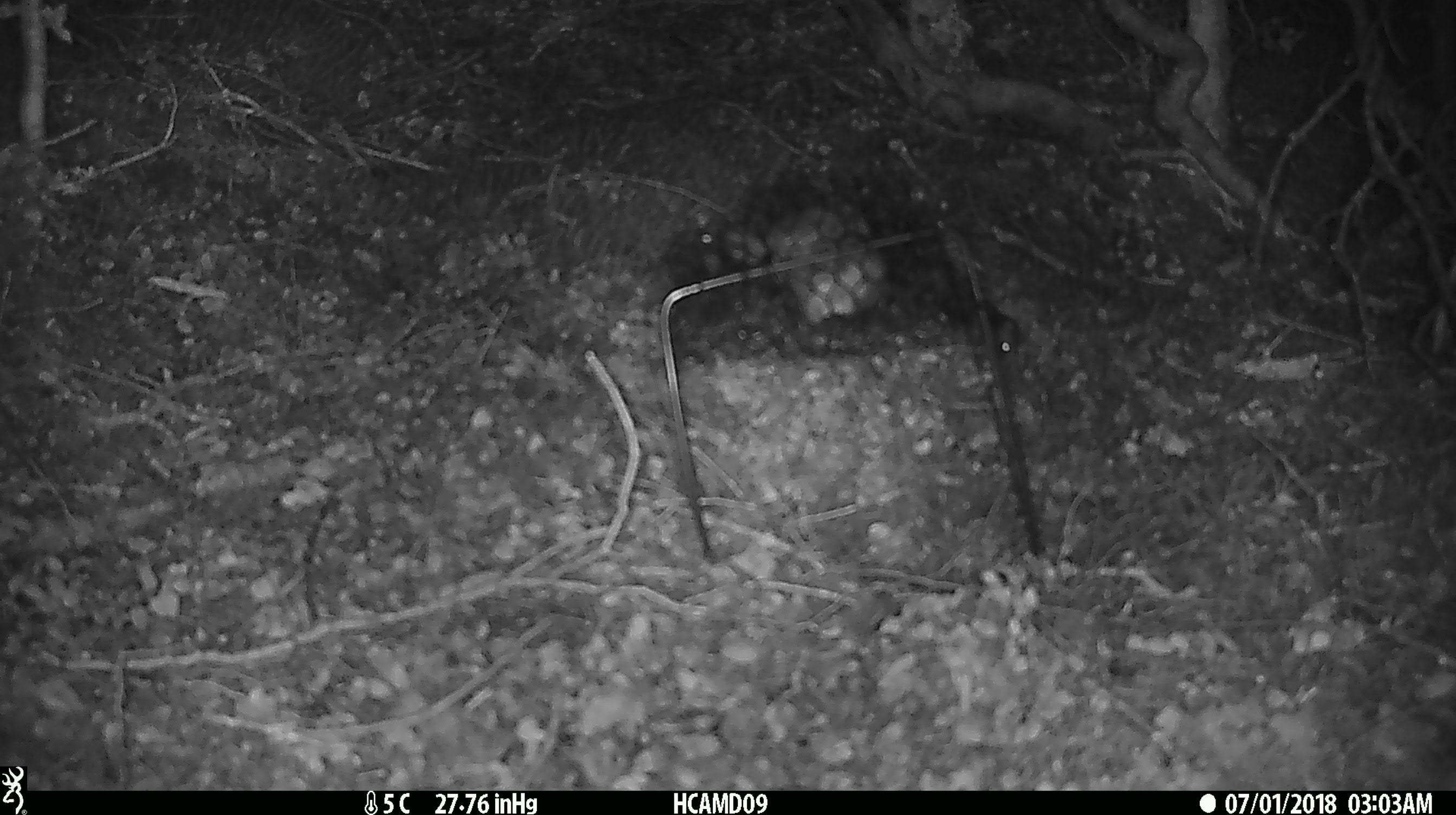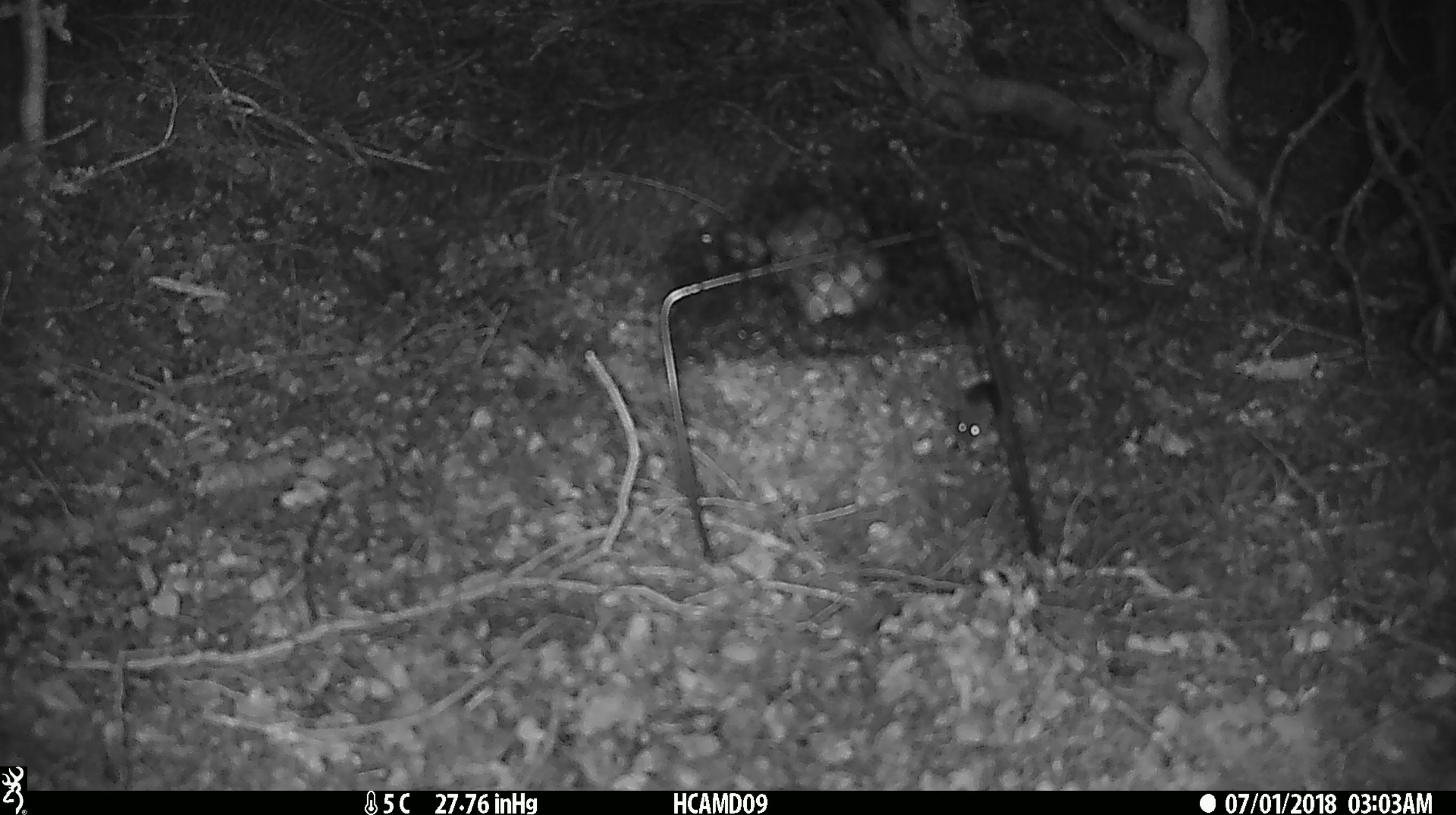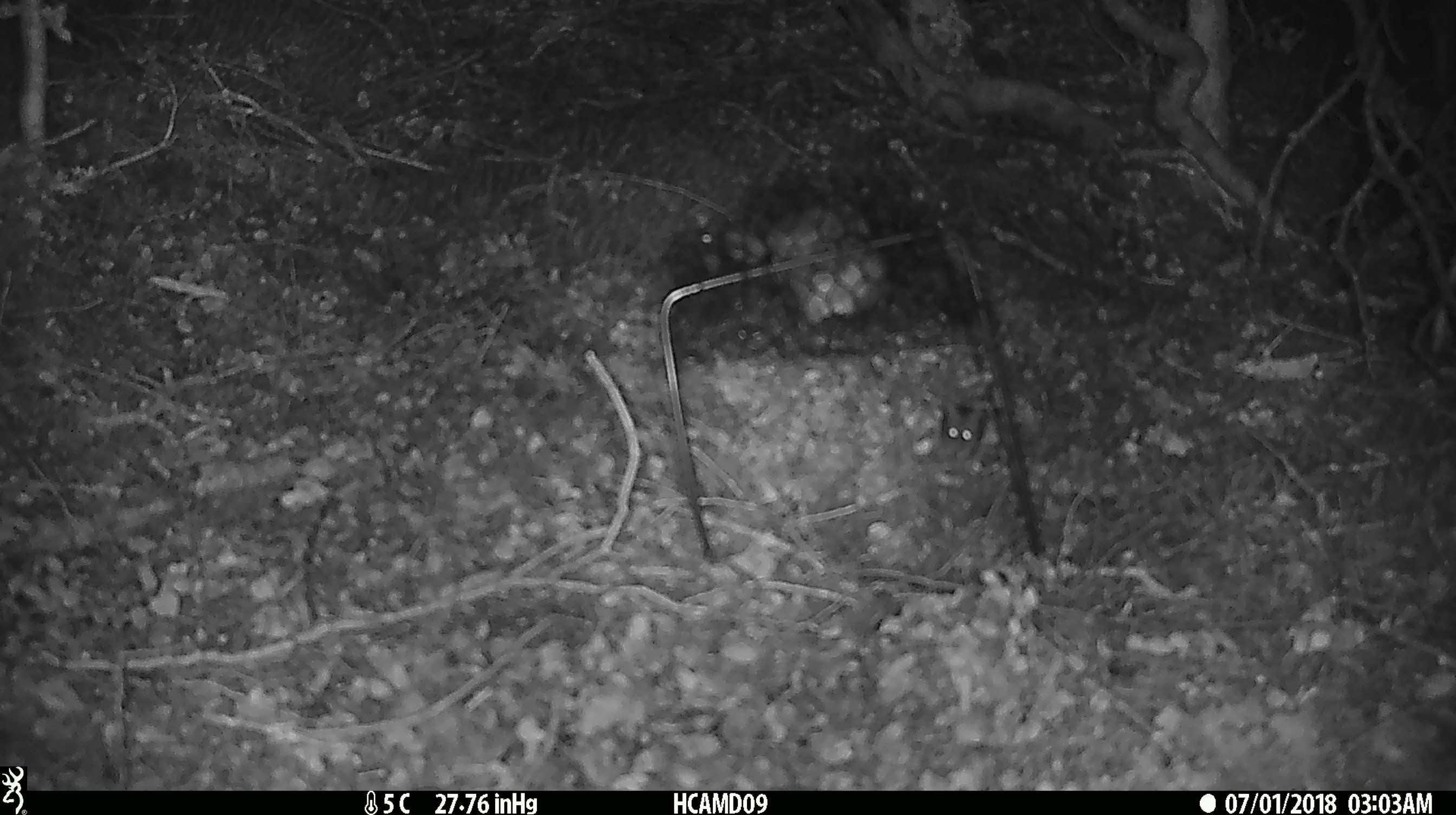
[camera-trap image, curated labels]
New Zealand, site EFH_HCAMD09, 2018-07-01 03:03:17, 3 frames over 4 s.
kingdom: Animalia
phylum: Chordata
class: Mammalia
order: Rodentia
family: Muridae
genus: Mus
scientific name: Mus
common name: mouse